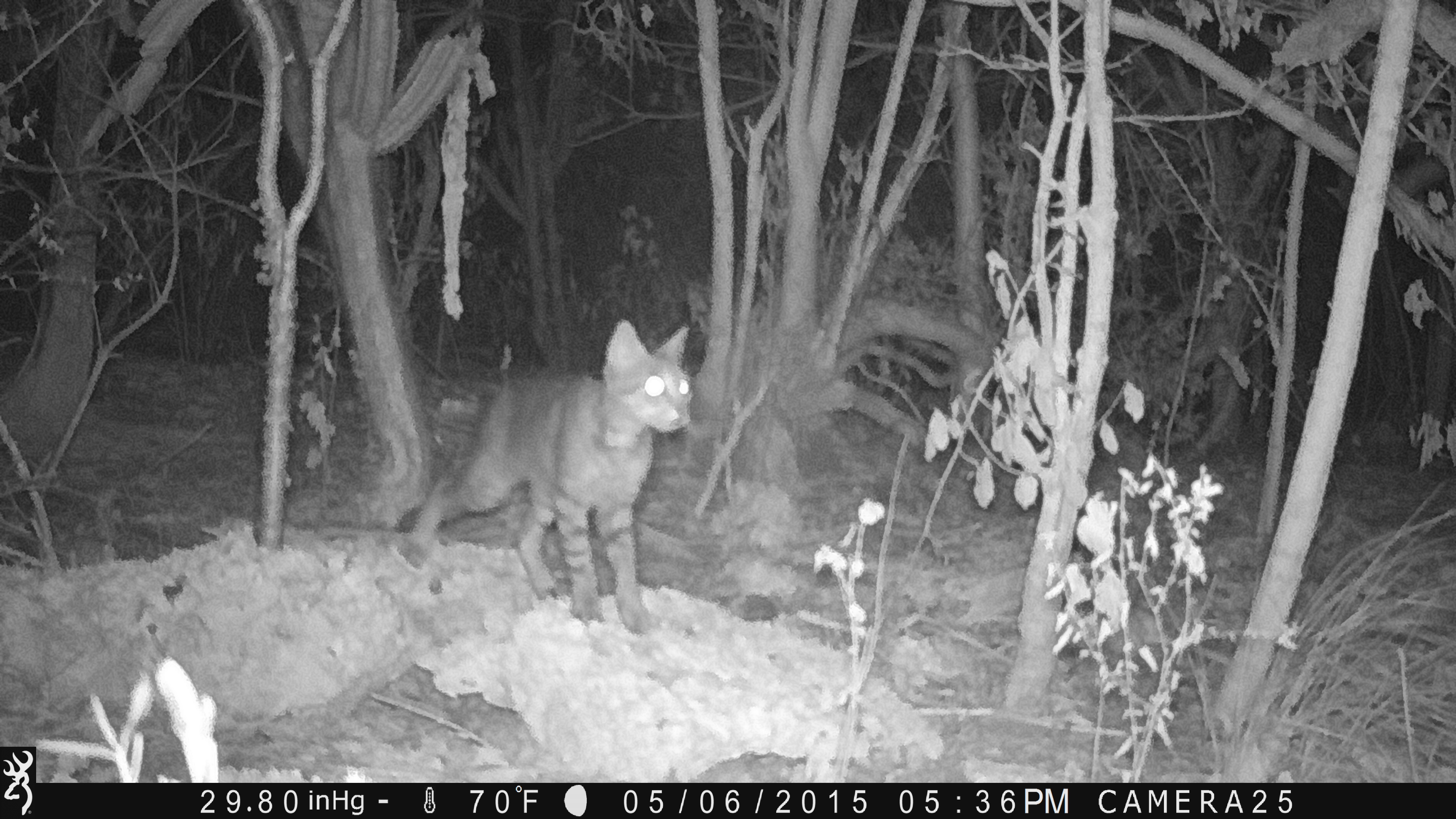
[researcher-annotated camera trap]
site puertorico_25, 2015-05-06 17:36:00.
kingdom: Animalia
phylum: Chordata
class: Mammalia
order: Carnivora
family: Felidae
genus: Felis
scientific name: Felis catus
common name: cat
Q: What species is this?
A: Cat (Felis catus).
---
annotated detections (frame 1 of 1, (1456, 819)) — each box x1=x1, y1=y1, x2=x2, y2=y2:
cat: x1=392, y1=320, x2=695, y2=635